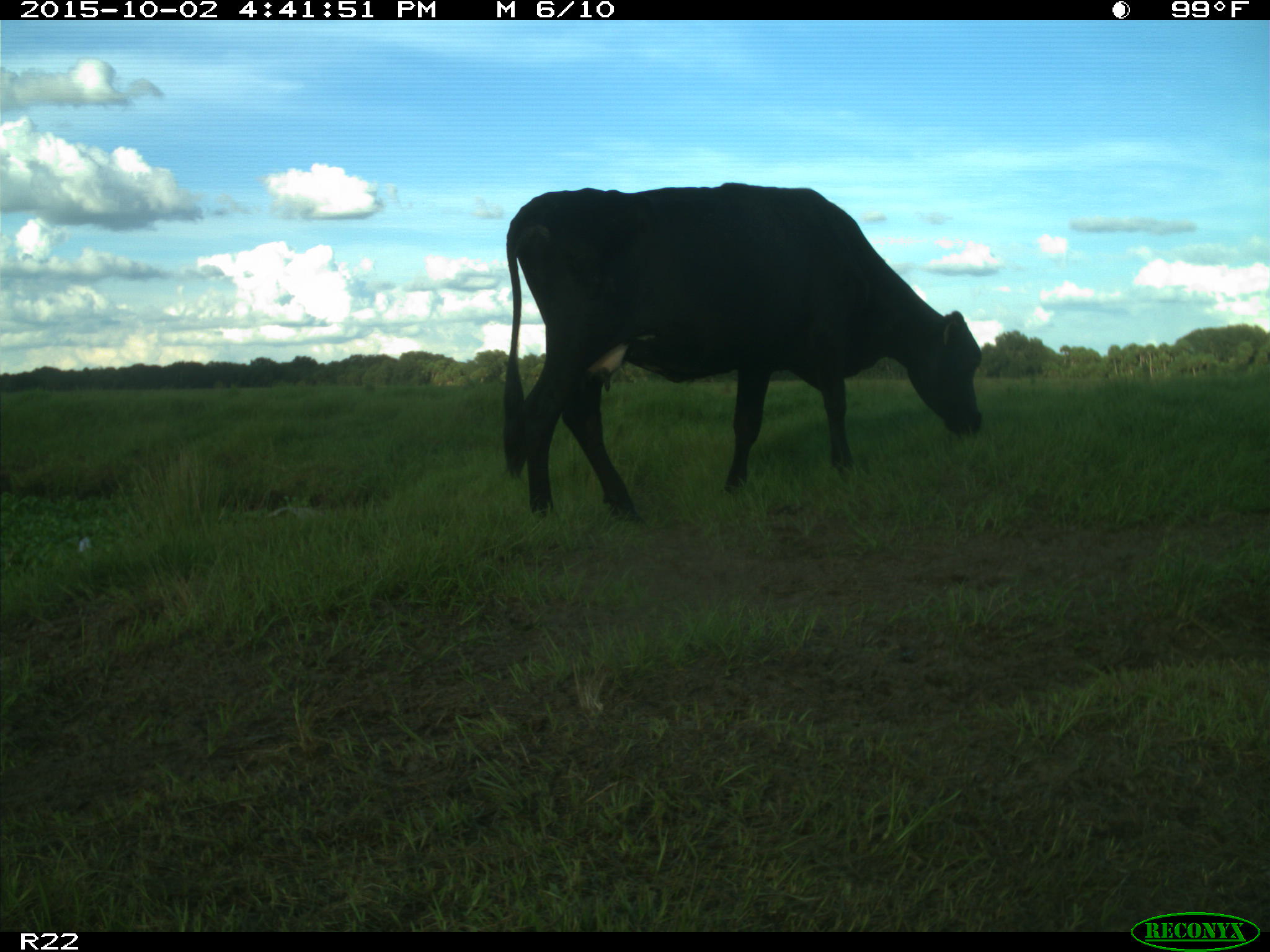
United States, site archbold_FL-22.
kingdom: Animalia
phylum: Chordata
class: Mammalia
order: Artiodactyla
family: Bovidae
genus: Bos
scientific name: Bos taurus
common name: domestic cow